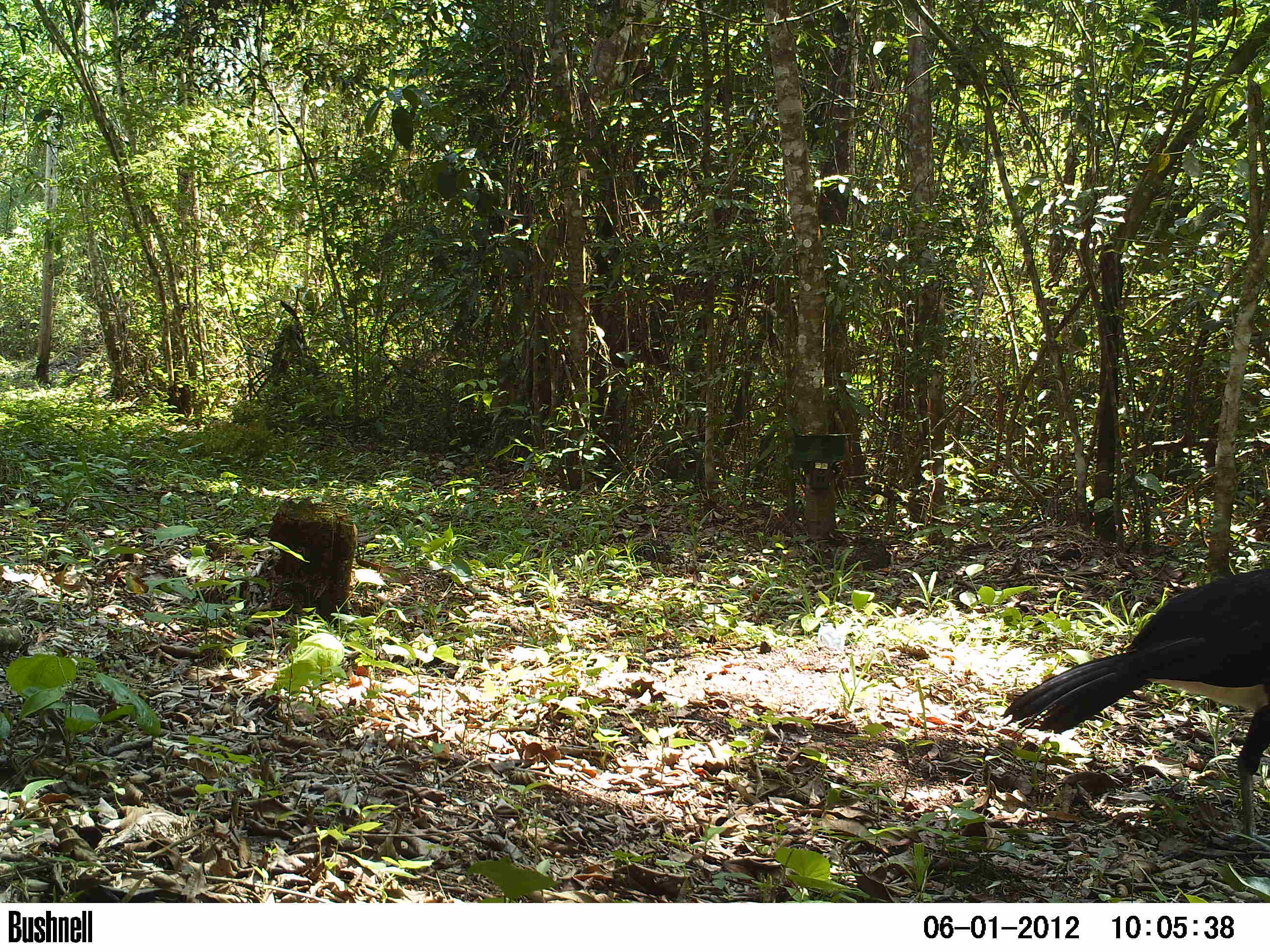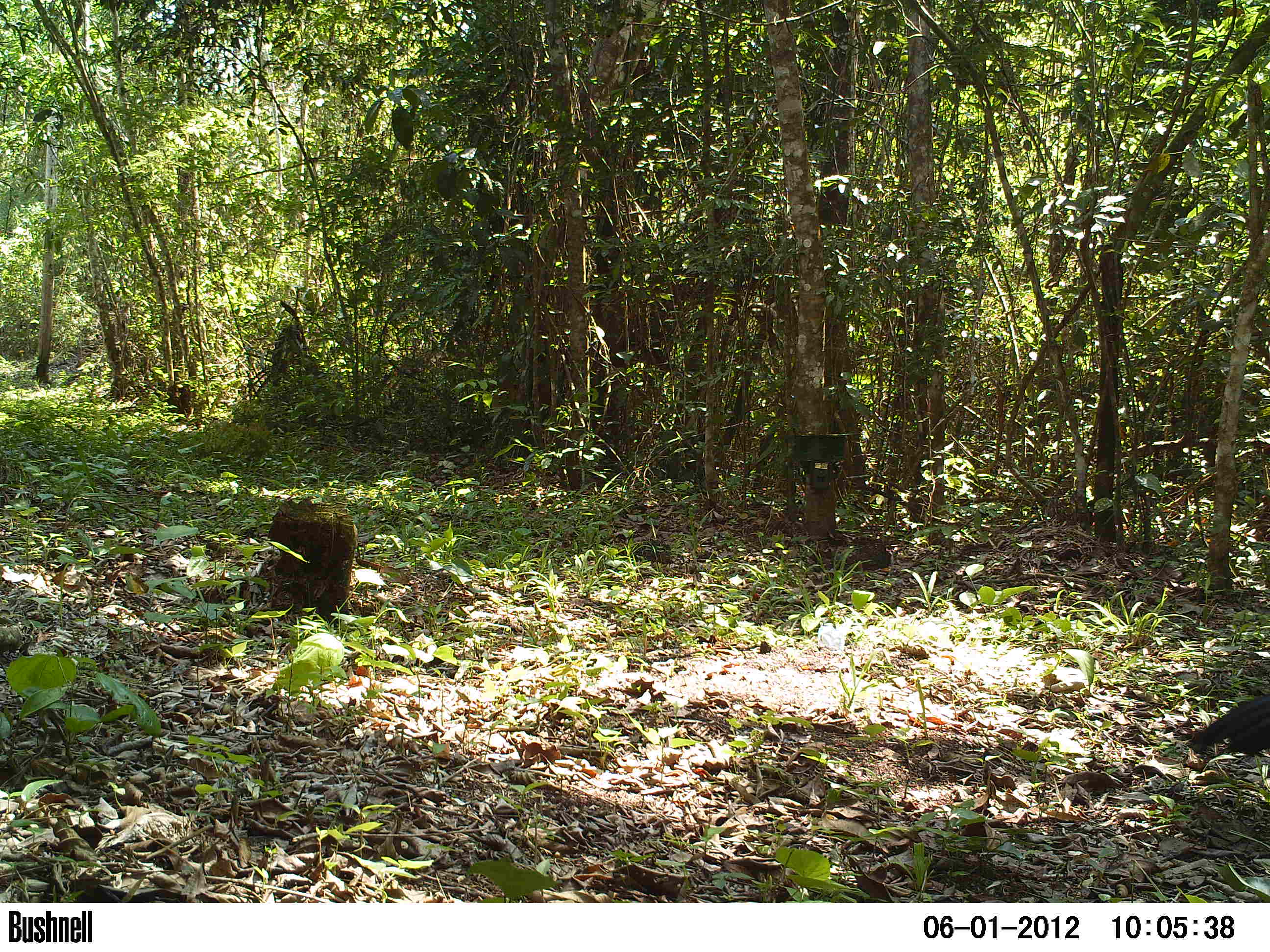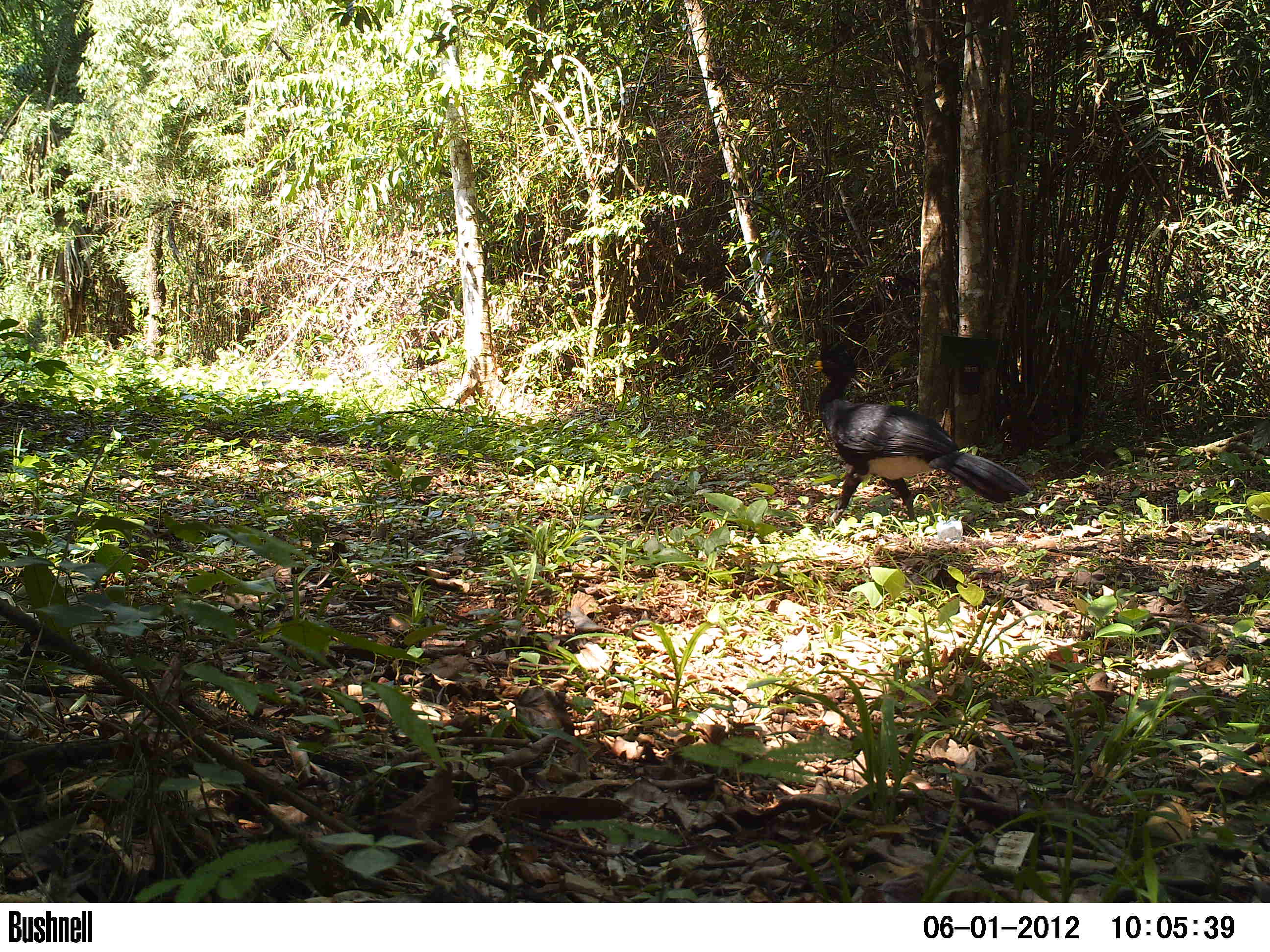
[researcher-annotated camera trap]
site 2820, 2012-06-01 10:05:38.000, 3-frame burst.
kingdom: Animalia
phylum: Chordata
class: Aves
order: Galliformes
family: Cracidae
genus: Crax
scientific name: Crax rubra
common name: great curassow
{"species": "Crax rubra (great curassow)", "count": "1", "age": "adult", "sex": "male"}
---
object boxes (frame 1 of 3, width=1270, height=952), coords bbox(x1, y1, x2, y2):
crax rubra: bbox(1000, 568, 1270, 843)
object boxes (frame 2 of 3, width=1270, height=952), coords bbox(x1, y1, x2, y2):
crax rubra: bbox(1186, 693, 1270, 757)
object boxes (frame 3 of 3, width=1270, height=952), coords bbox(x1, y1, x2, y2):
crax rubra: bbox(811, 339, 1030, 524)